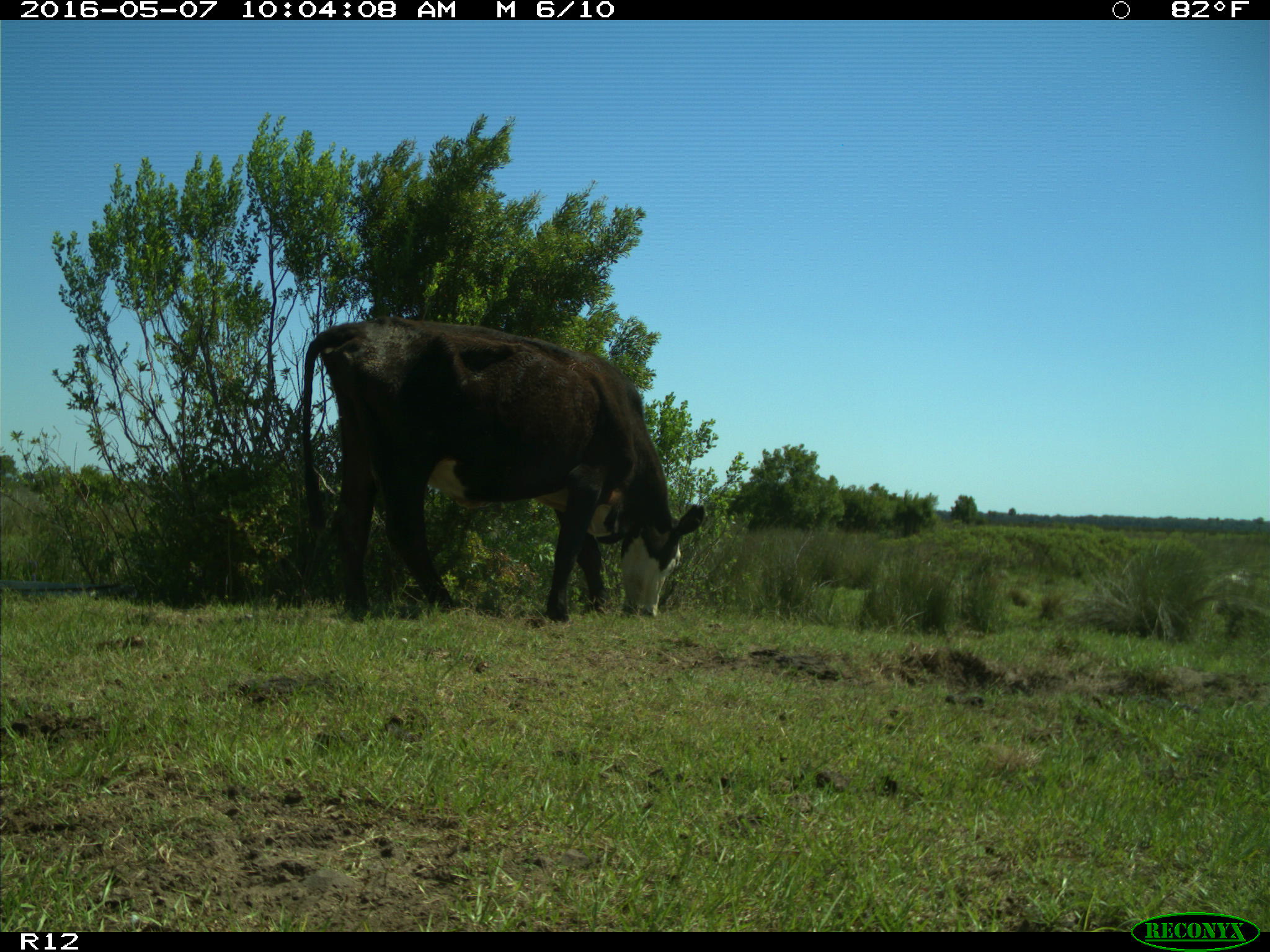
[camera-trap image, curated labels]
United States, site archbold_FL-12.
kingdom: Animalia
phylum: Chordata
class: Mammalia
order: Artiodactyla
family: Bovidae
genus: Bos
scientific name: Bos taurus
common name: domestic cow